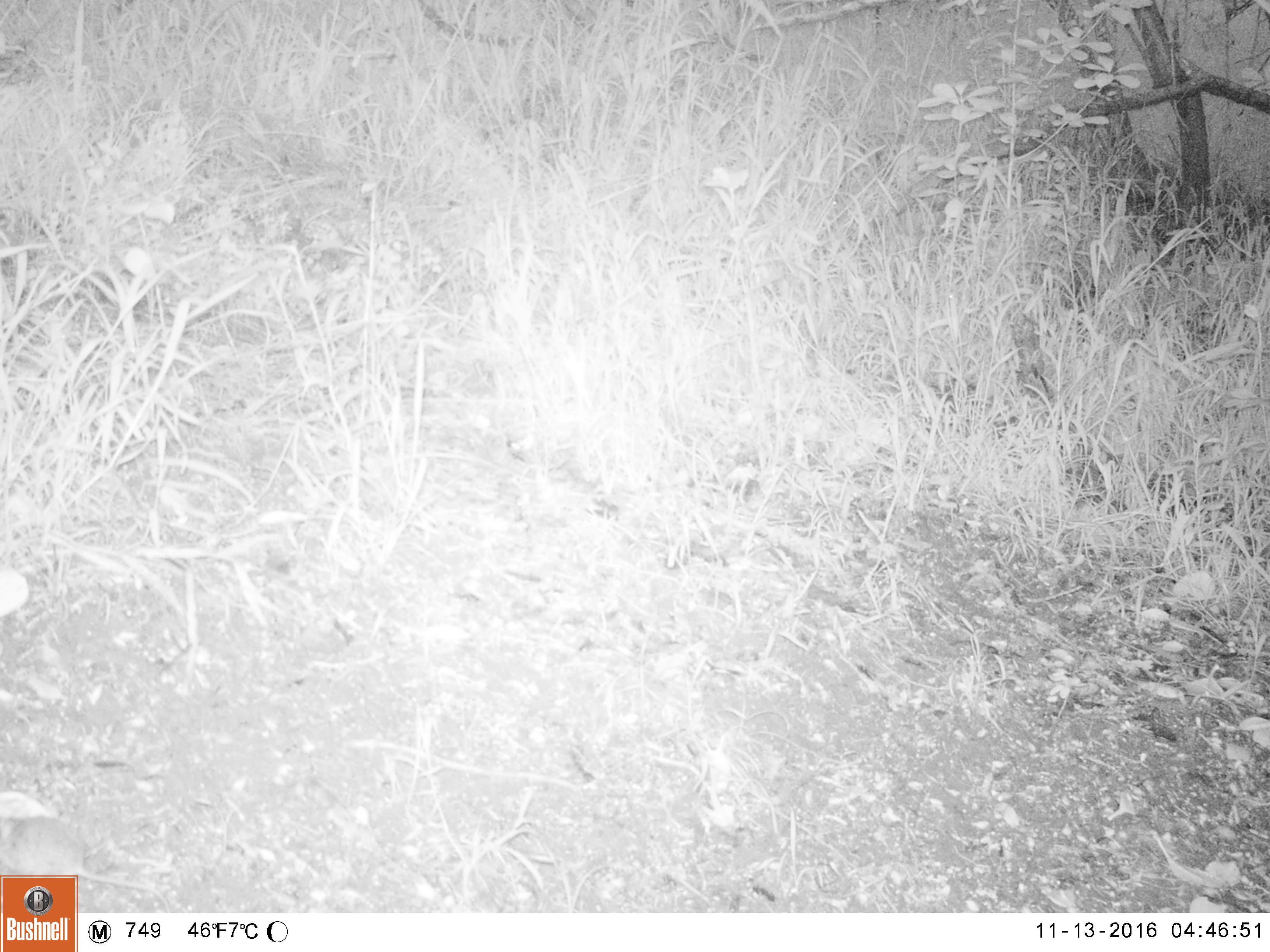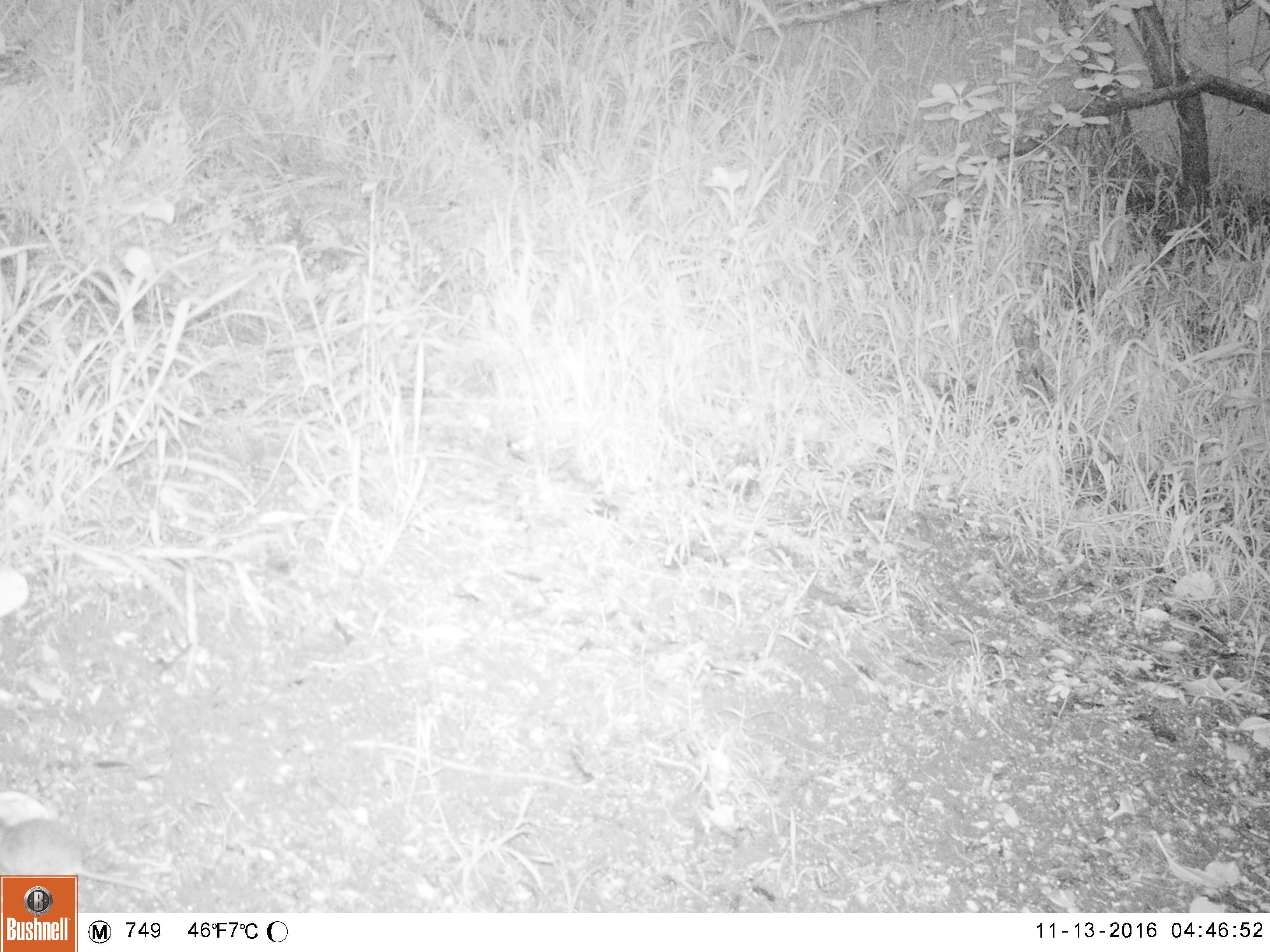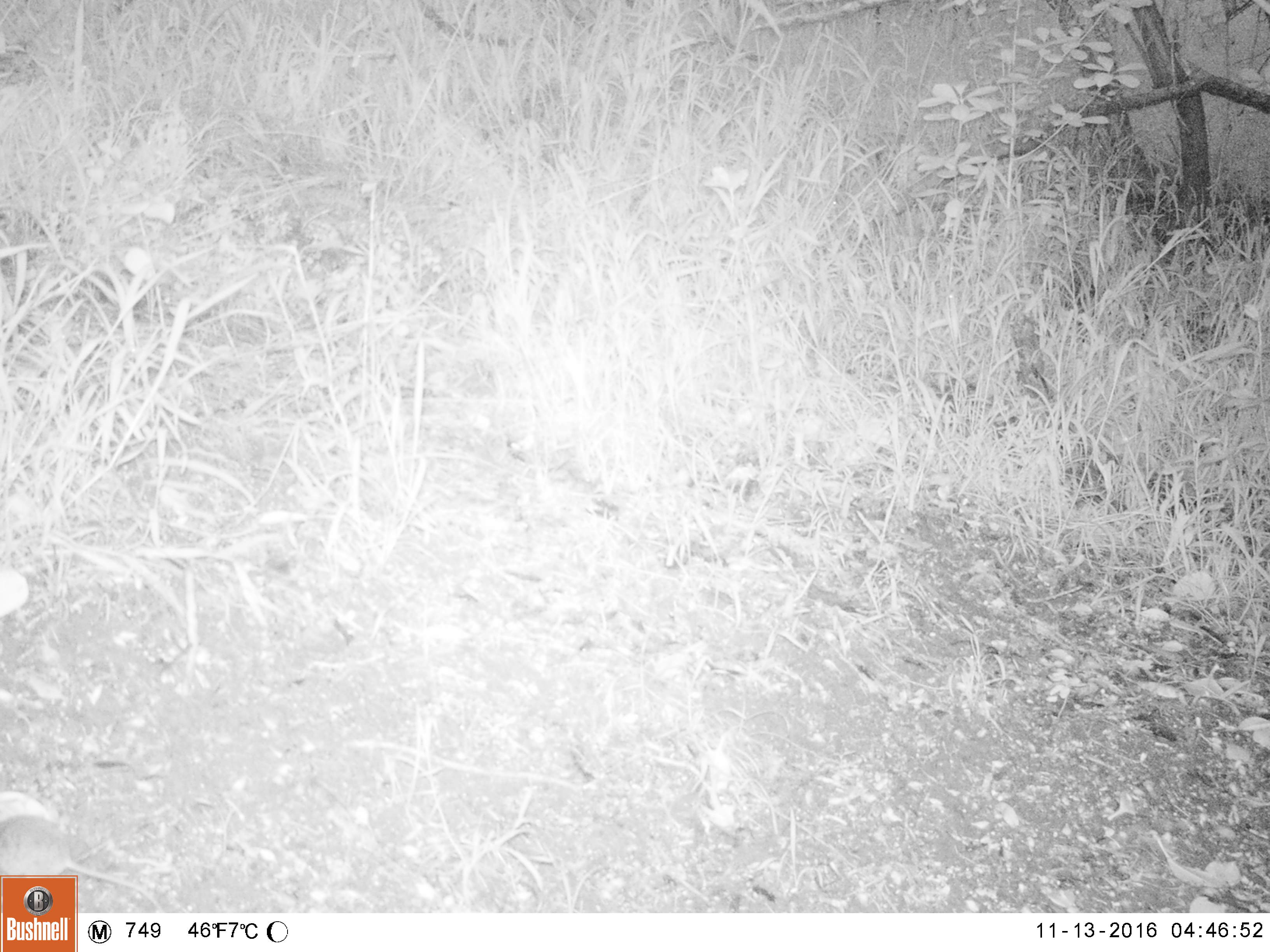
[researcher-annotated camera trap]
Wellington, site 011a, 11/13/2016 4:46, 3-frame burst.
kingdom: Animalia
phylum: Chordata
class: Mammalia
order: Rodentia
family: Muridae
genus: Mus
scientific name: Mus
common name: mouse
Mouse (Mus).